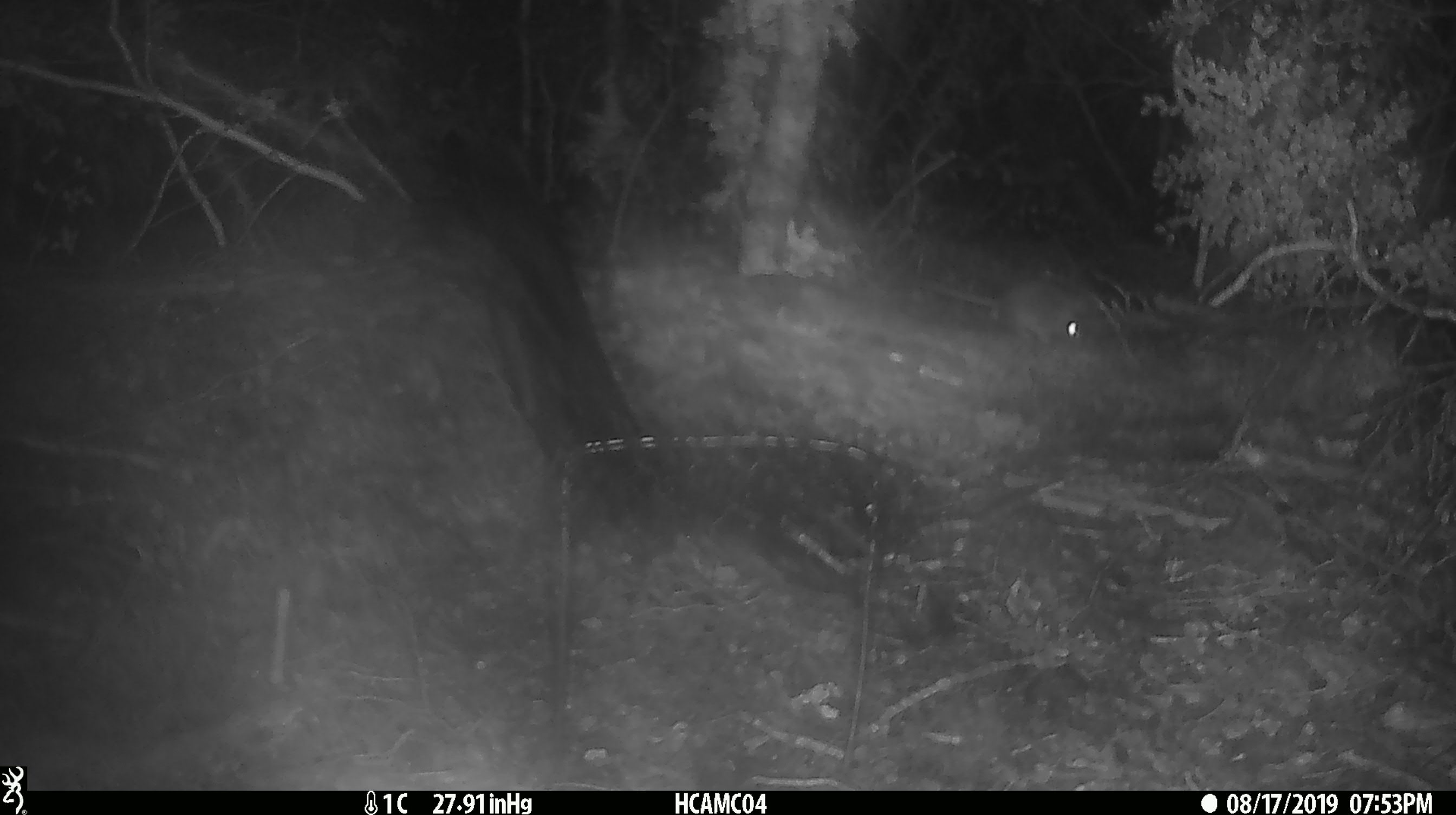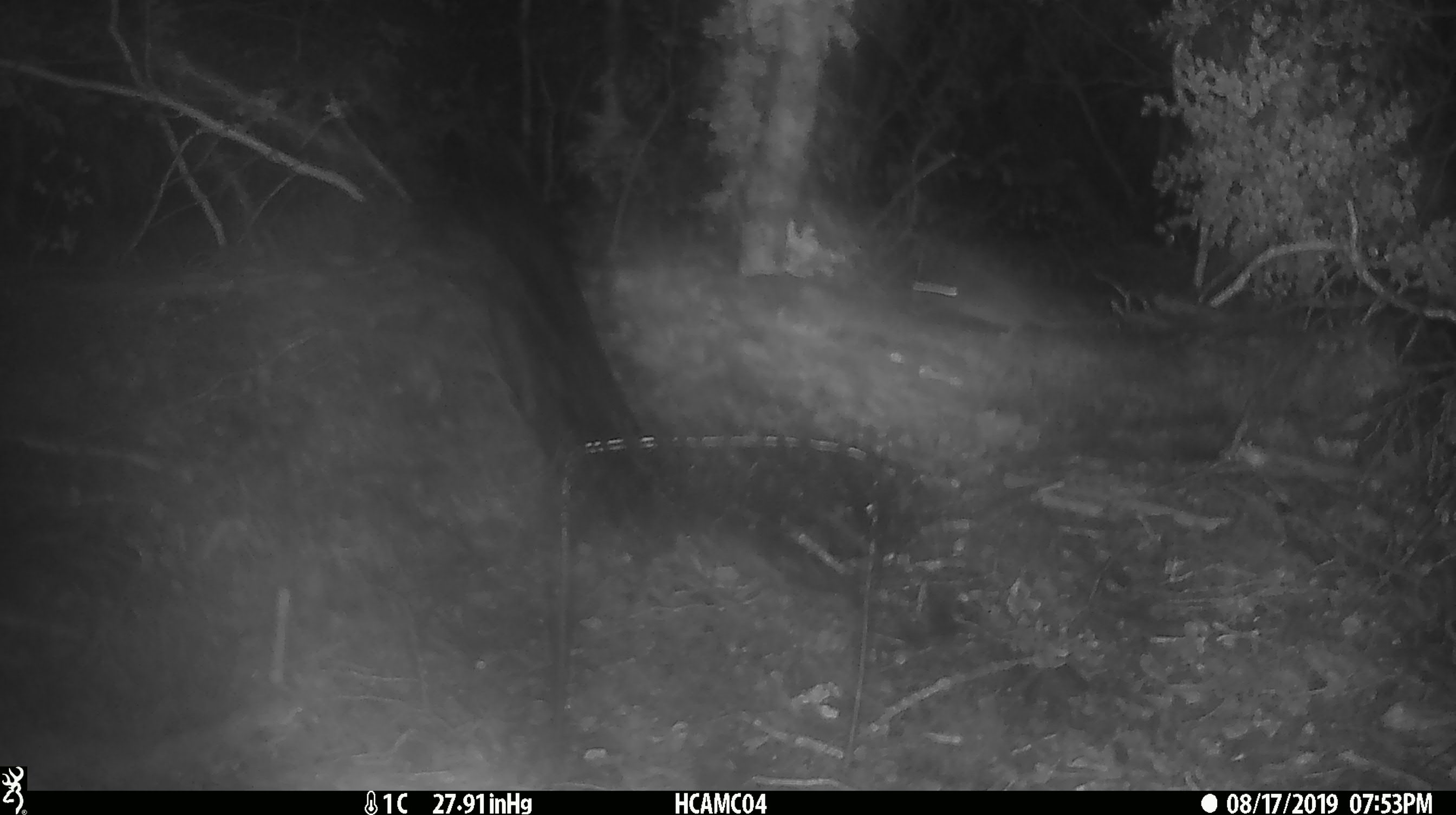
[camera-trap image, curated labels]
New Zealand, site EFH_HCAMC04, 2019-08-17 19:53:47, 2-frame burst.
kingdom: Animalia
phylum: Chordata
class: Mammalia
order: Rodentia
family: Muridae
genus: Mus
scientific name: Mus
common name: mouse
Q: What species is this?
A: Mouse (Mus).